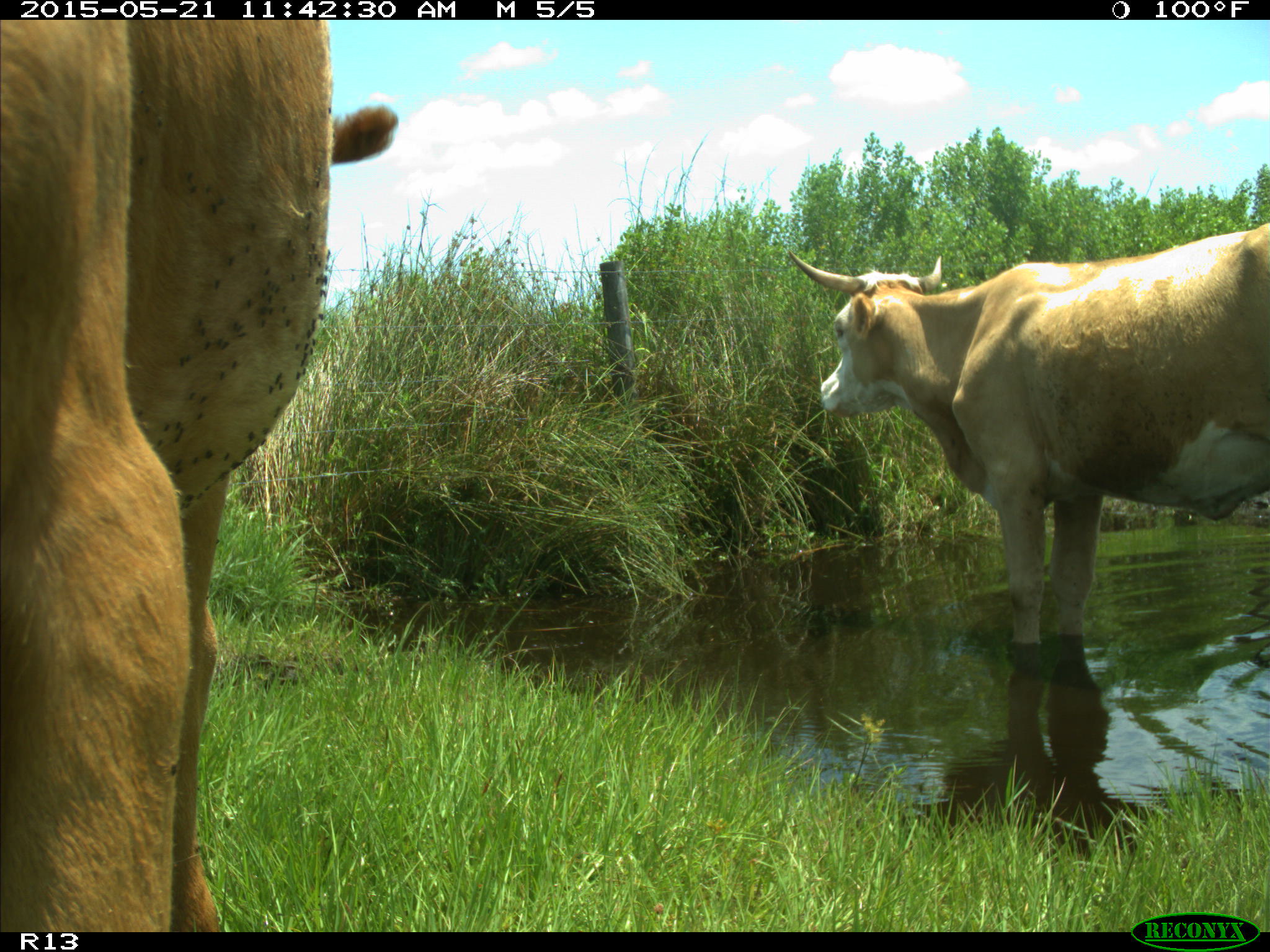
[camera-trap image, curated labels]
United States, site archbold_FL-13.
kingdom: Animalia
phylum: Chordata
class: Mammalia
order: Artiodactyla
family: Bovidae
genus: Bos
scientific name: Bos taurus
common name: domestic cow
Bos taurus (domestic cow).